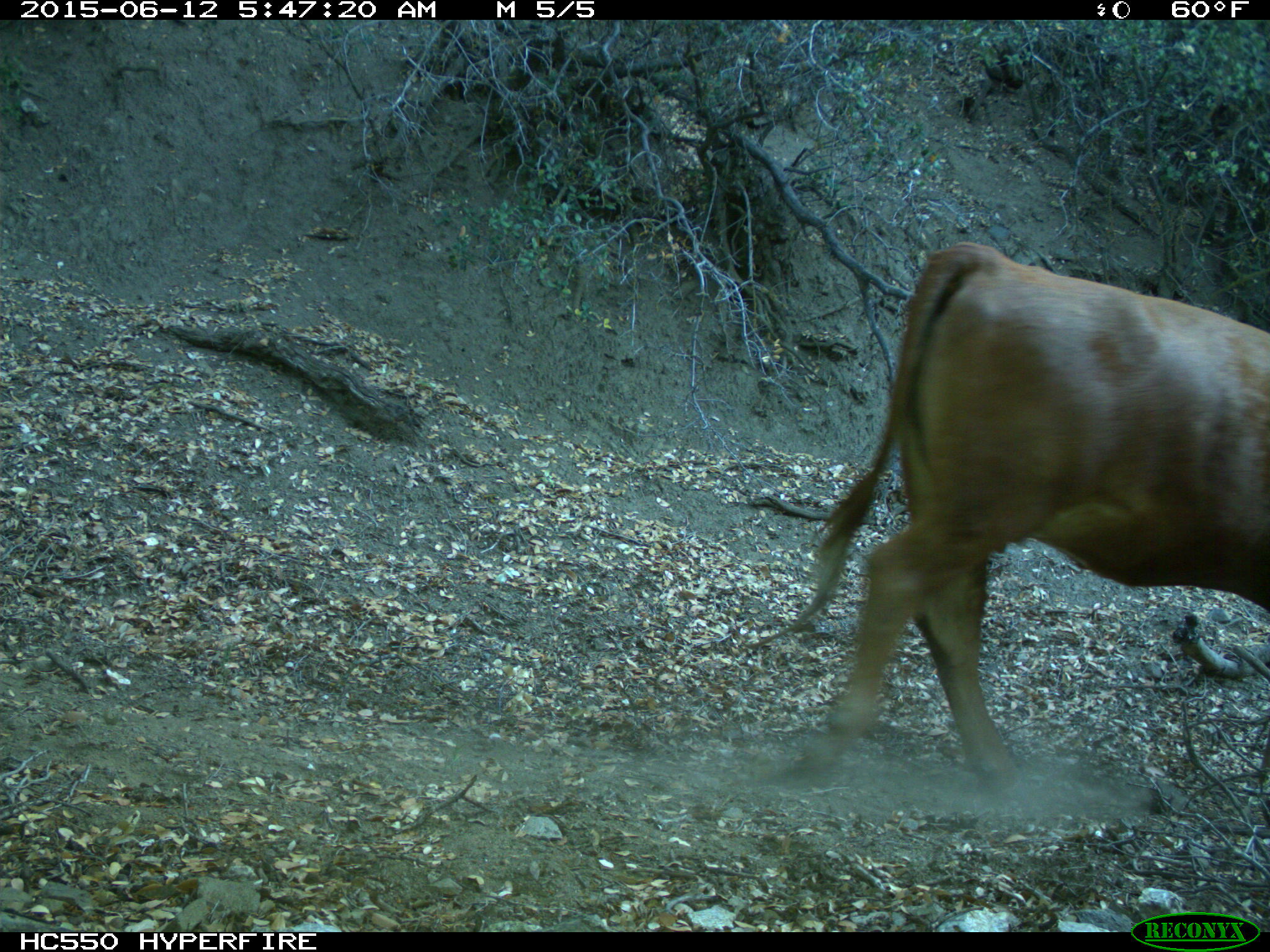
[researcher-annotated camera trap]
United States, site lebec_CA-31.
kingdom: Animalia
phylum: Chordata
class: Mammalia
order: Artiodactyla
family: Bovidae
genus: Bos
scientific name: Bos taurus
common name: domestic cow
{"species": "Bos taurus (domestic cow)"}